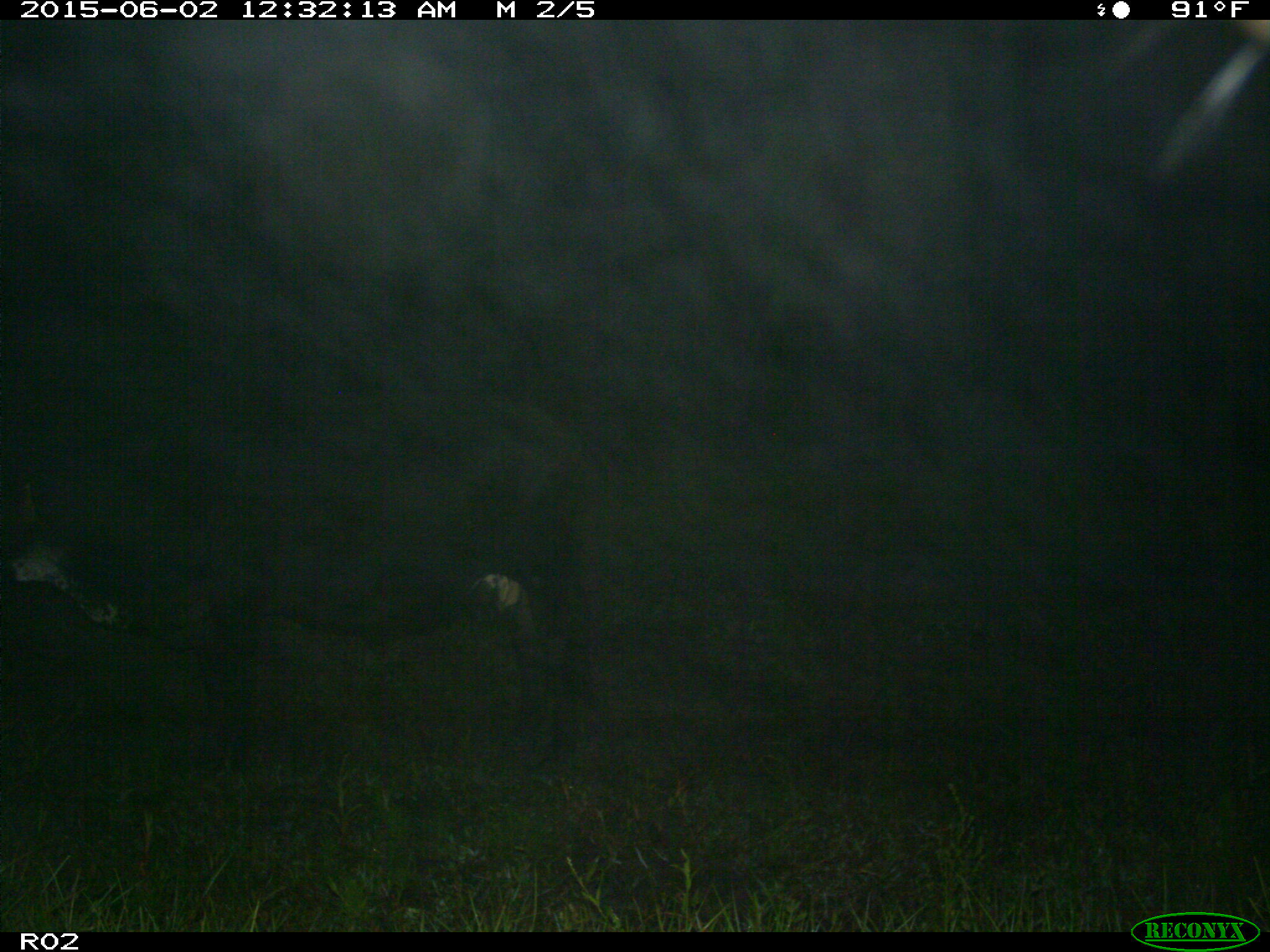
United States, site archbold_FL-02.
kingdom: Animalia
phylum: Chordata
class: Mammalia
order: Artiodactyla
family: Bovidae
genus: Bos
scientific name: Bos taurus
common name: domestic cow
Bos taurus (domestic cow).